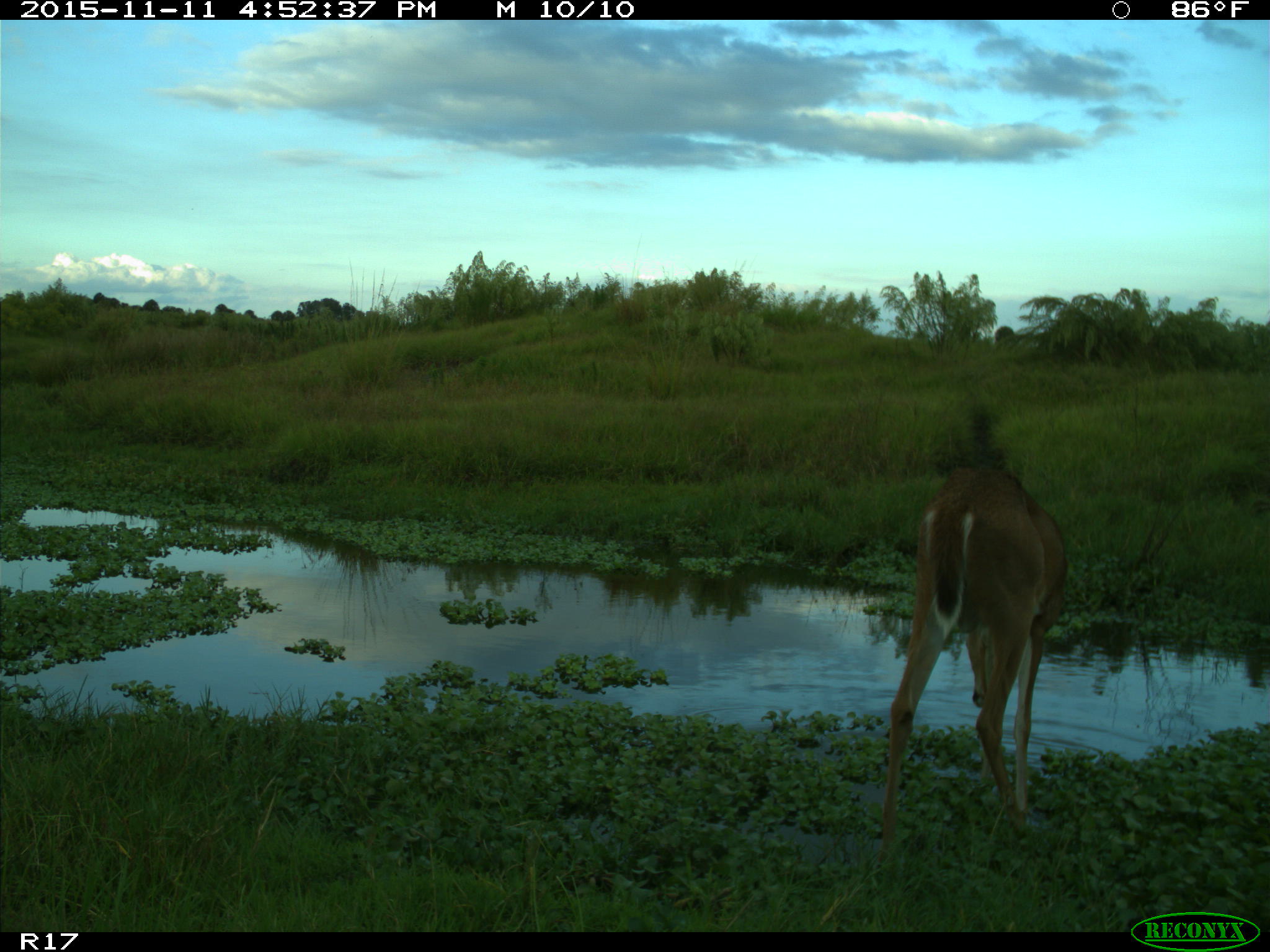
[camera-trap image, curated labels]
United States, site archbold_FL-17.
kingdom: Animalia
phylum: Chordata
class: Mammalia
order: Artiodactyla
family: Cervidae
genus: Odocoileus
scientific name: Odocoileus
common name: deer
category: unidentified deer